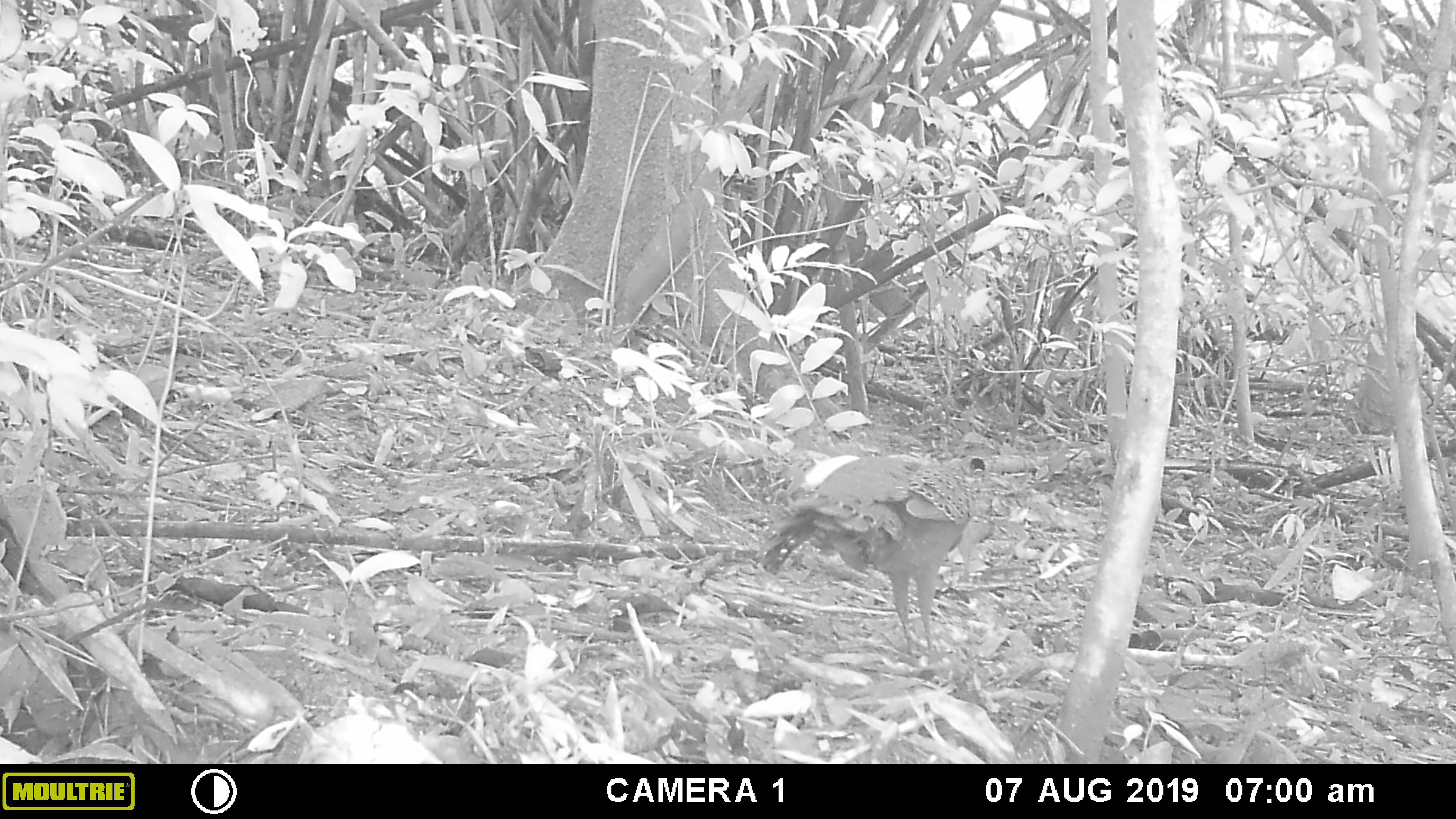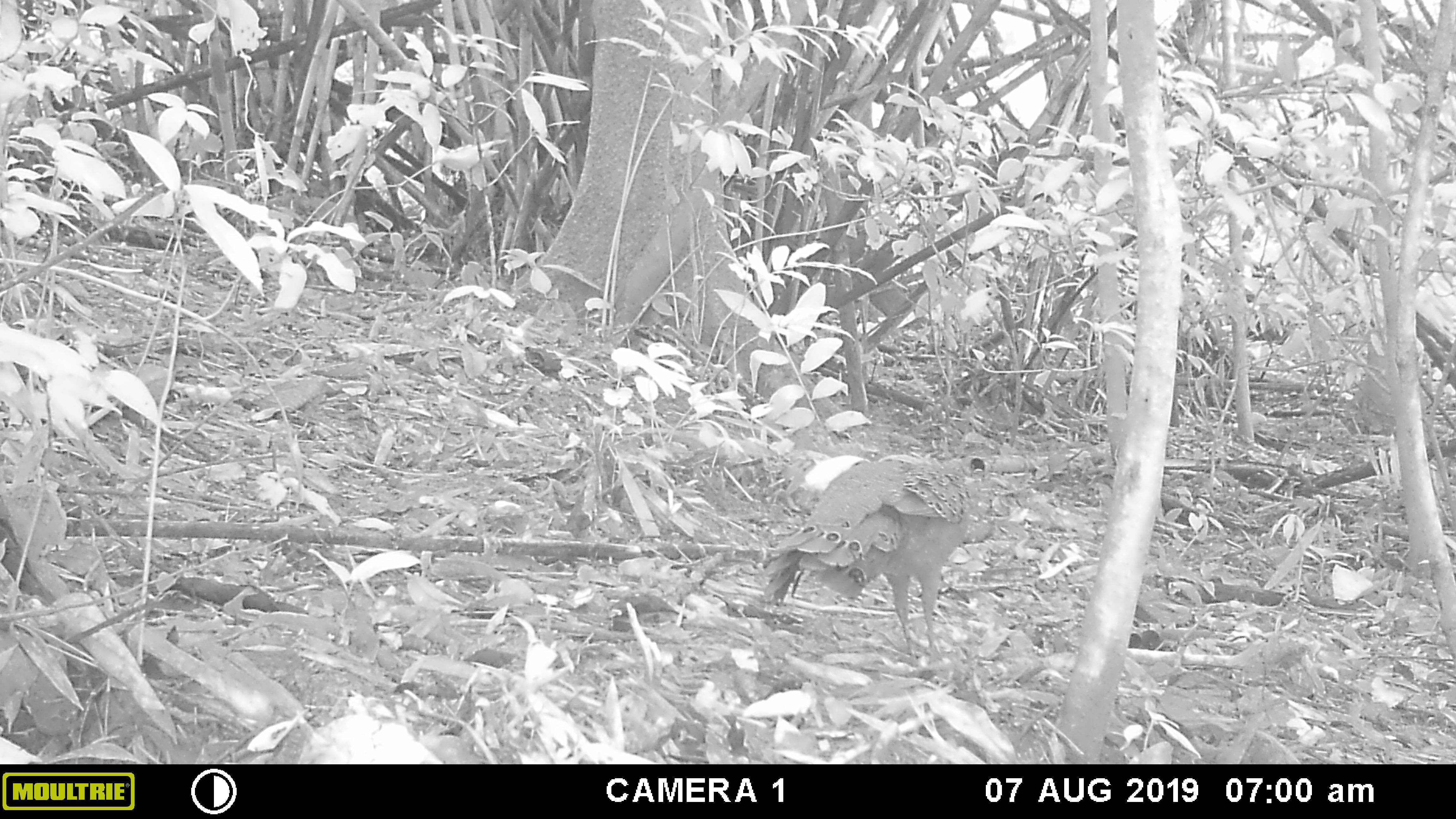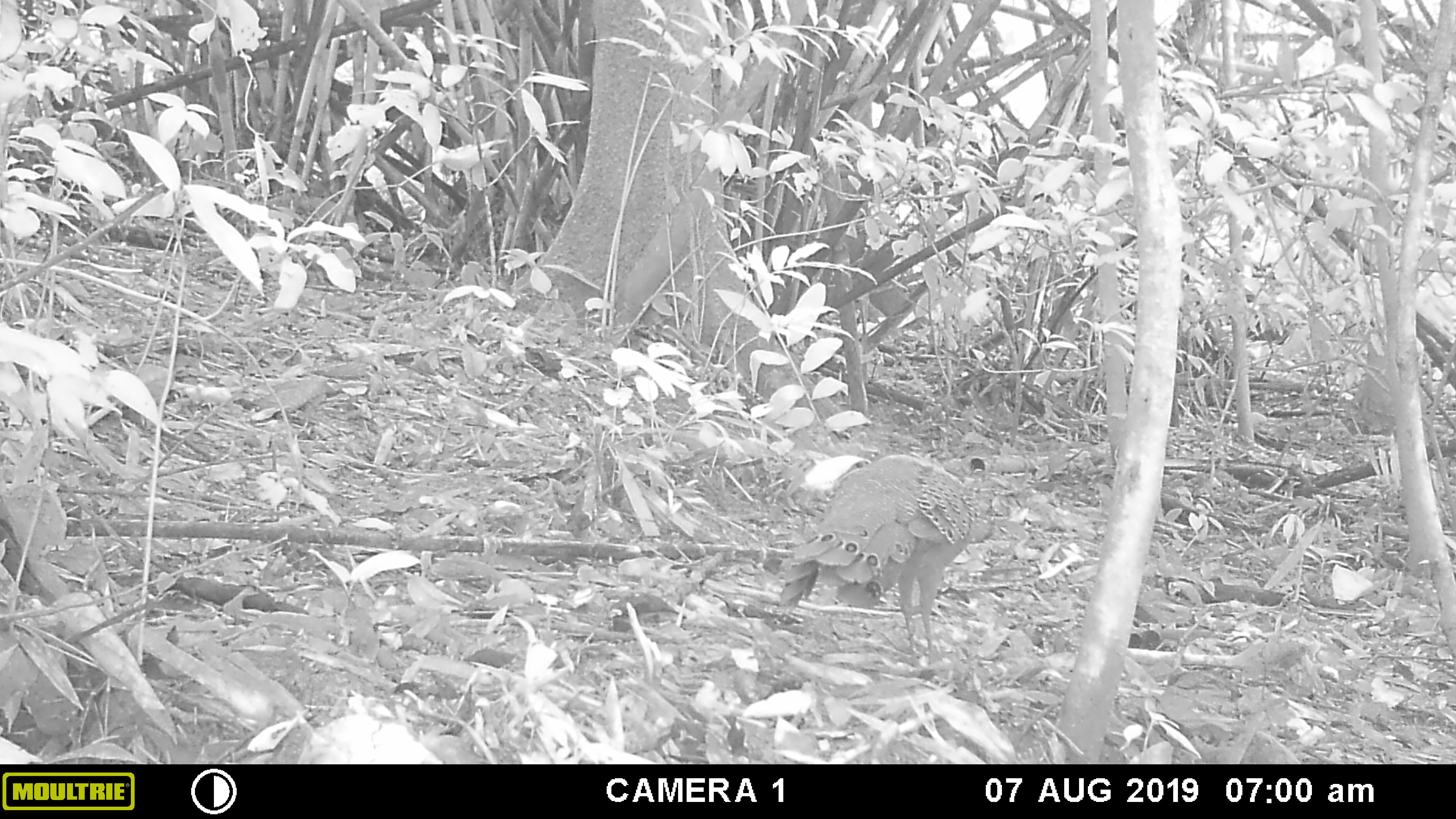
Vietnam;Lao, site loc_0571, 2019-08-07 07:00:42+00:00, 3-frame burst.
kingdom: Animalia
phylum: Chordata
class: Aves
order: Galliformes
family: Phasianidae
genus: Polyplectron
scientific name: Polyplectron bicalcaratum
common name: gray peacock-pheasant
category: grey peacock pheasant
Grey peacock pheasant (gray peacock-pheasant) (Polyplectron bicalcaratum). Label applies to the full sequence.